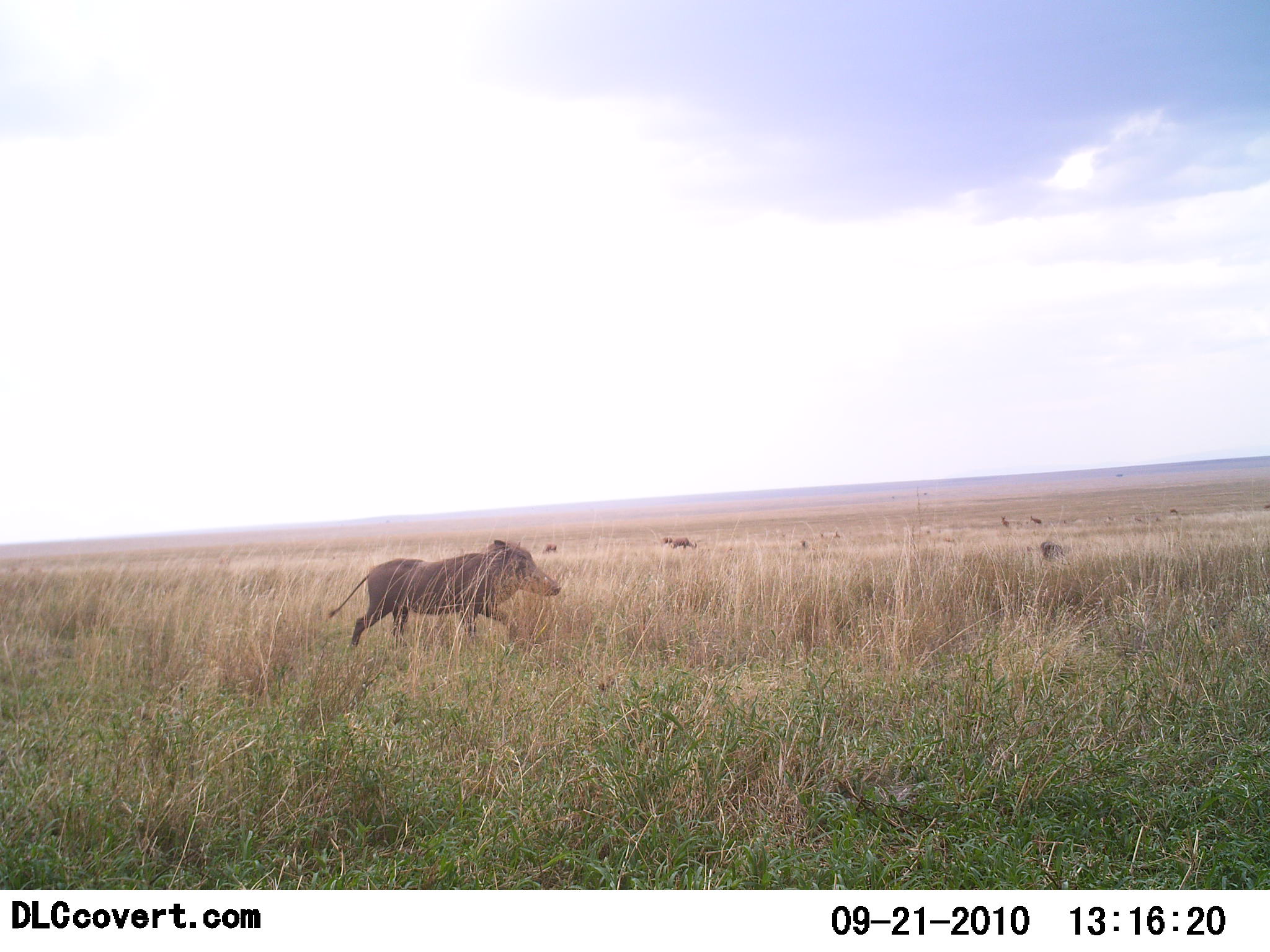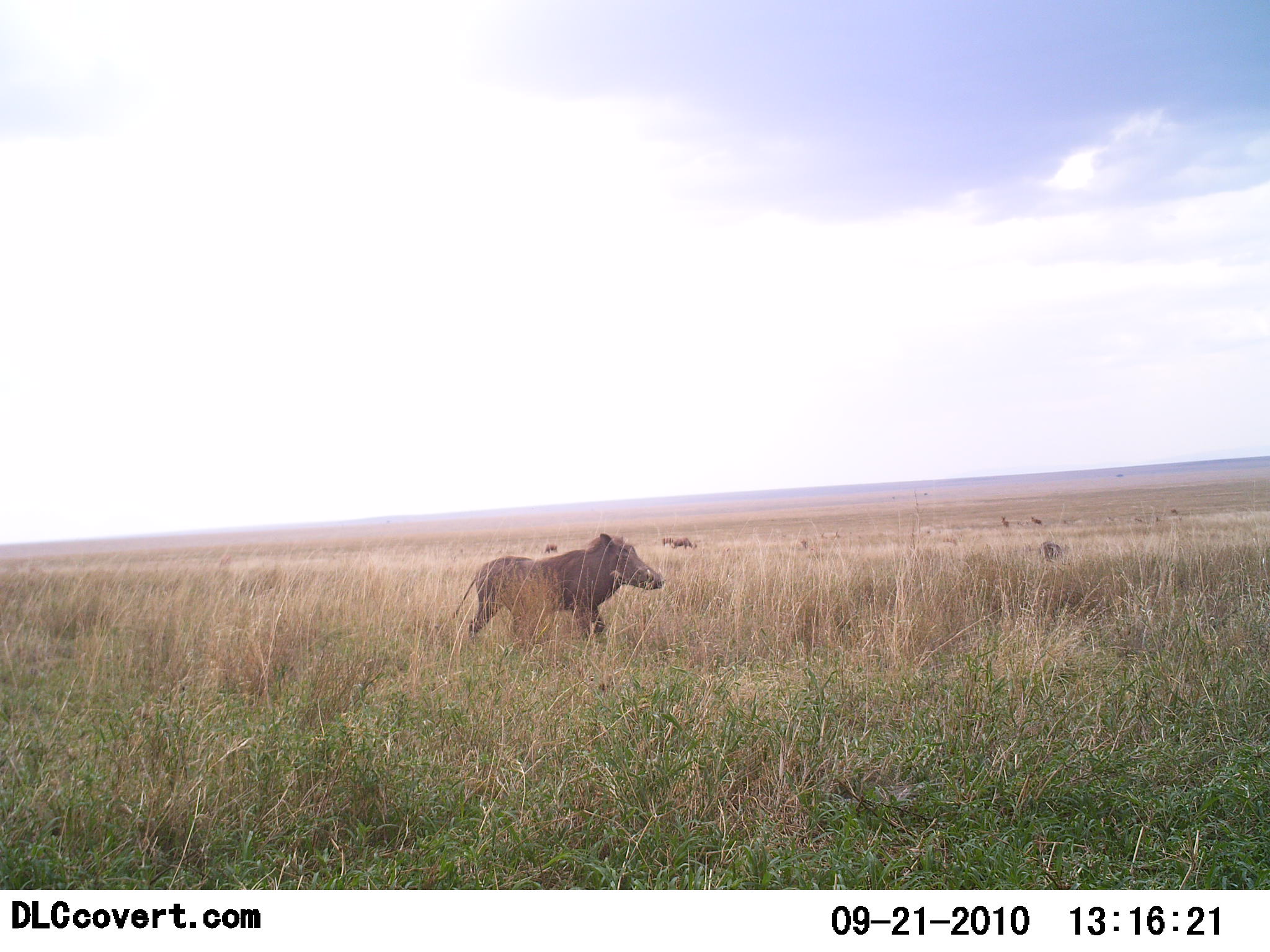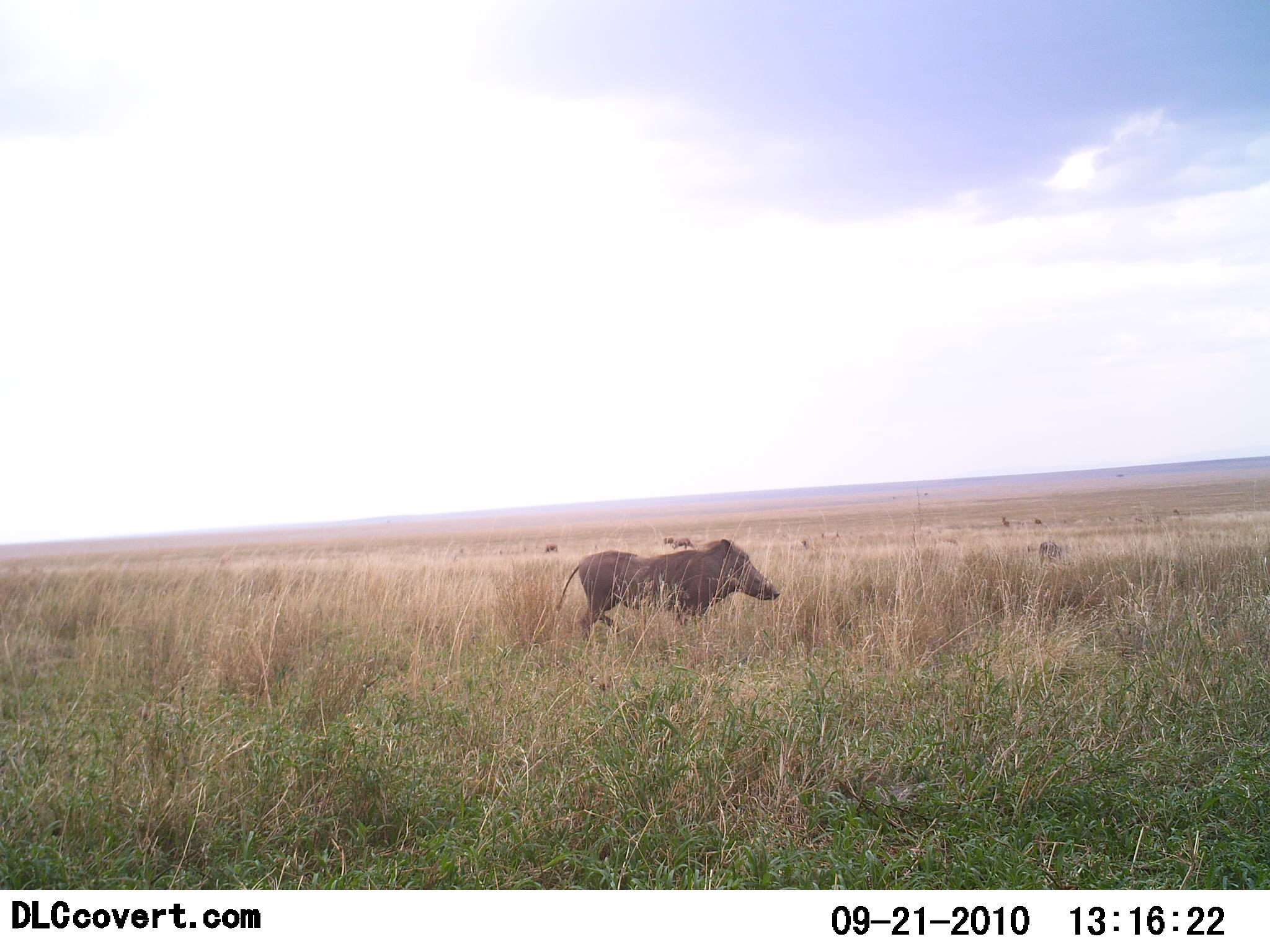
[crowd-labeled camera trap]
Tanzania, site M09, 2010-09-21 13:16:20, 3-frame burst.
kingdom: Animalia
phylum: Chordata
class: Mammalia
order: Artiodactyla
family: Suidae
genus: Phacochoerus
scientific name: Phacochoerus africanus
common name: warthog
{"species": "warthog (Phacochoerus africanus)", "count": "1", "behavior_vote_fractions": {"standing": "0%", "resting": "0%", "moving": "100%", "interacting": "0%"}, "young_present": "0%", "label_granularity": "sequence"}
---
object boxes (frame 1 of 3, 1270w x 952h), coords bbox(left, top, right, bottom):
animal: bbox(324, 536, 564, 660)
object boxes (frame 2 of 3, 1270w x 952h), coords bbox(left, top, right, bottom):
animal: bbox(447, 530, 669, 656)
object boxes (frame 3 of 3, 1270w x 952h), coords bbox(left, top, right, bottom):
animal: bbox(547, 533, 783, 648)